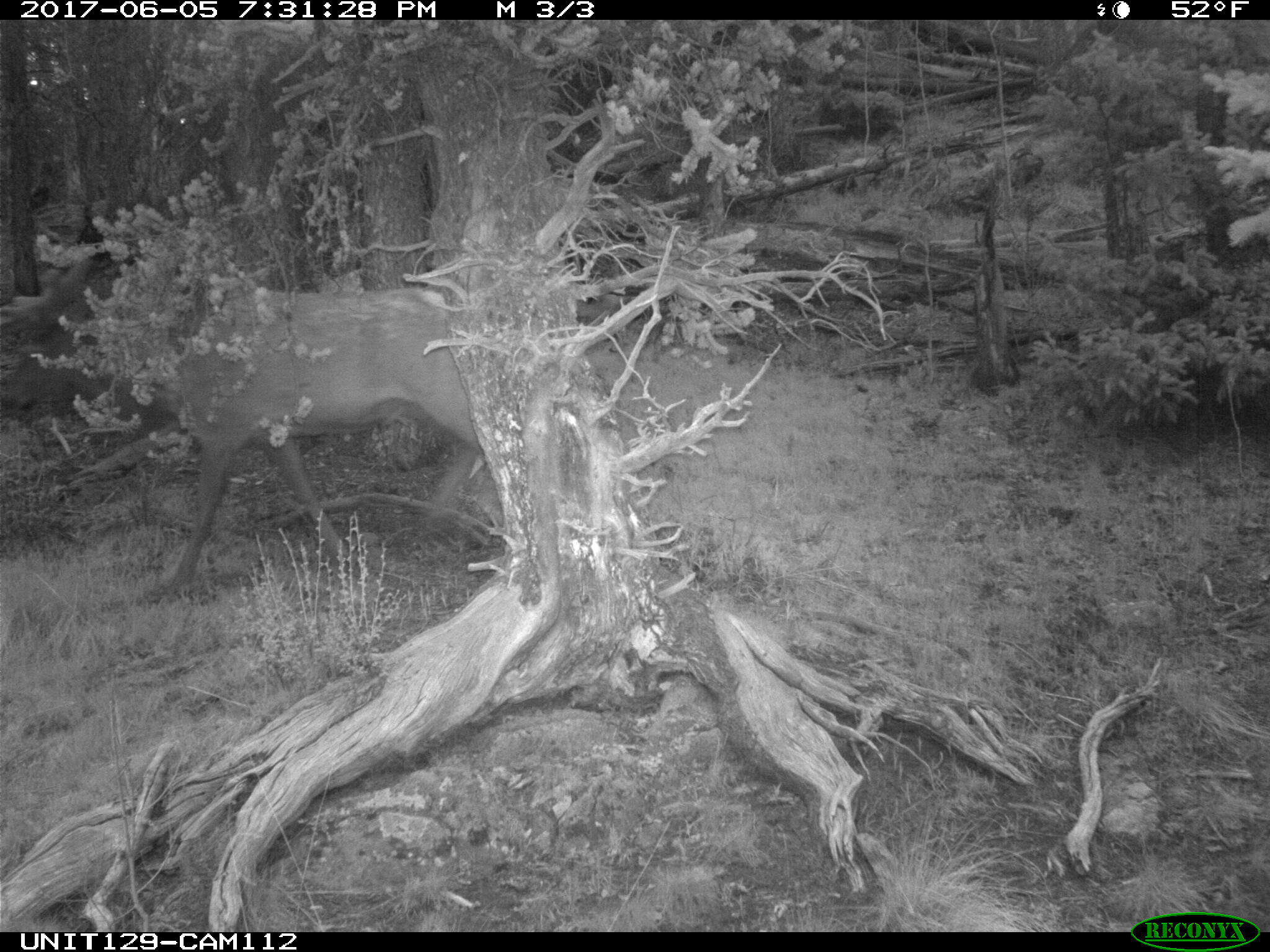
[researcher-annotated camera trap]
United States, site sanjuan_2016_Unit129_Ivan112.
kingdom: Animalia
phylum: Chordata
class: Mammalia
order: Artiodactyla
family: Cervidae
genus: Cervus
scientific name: Cervus elaphus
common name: red deer